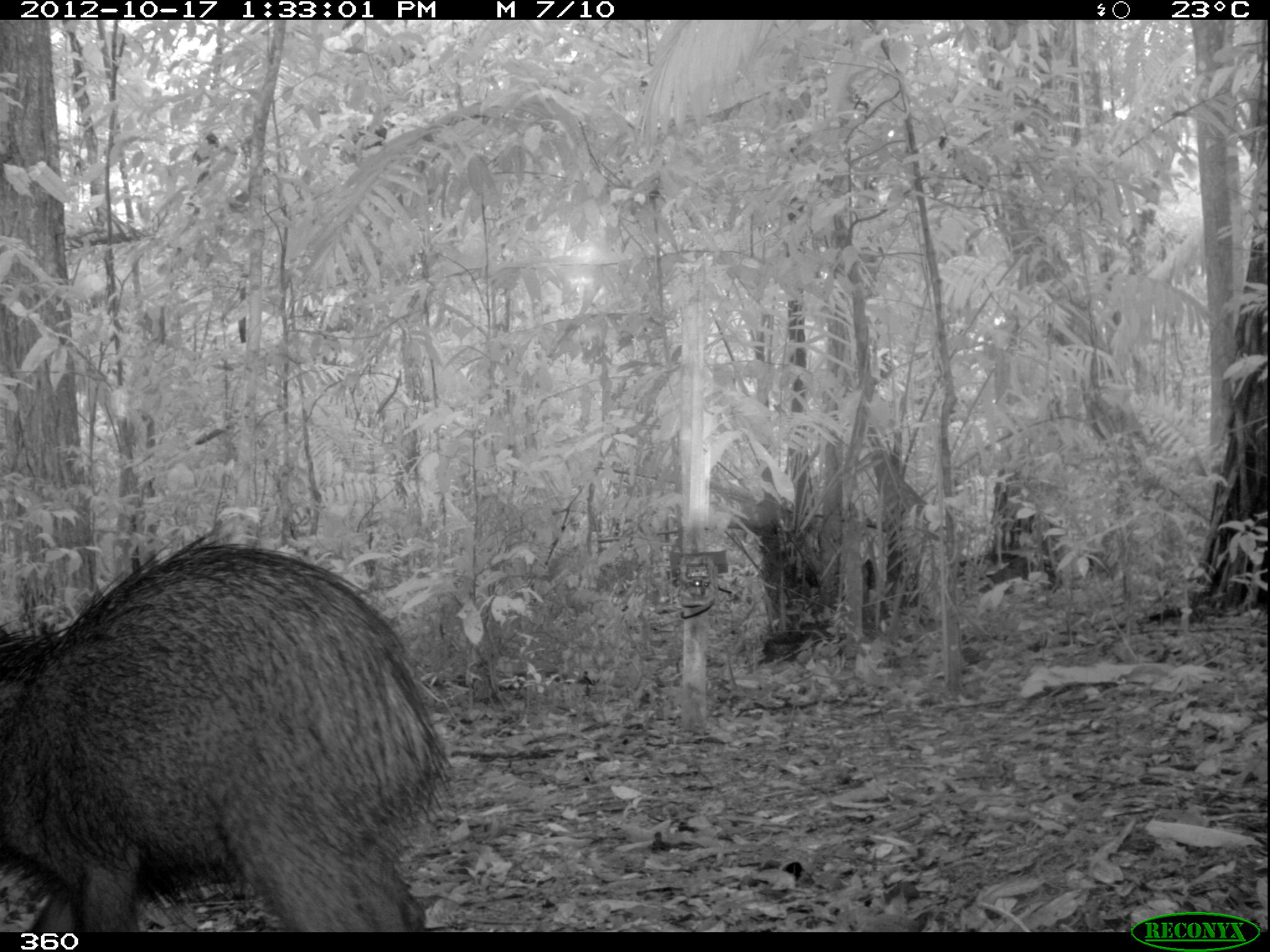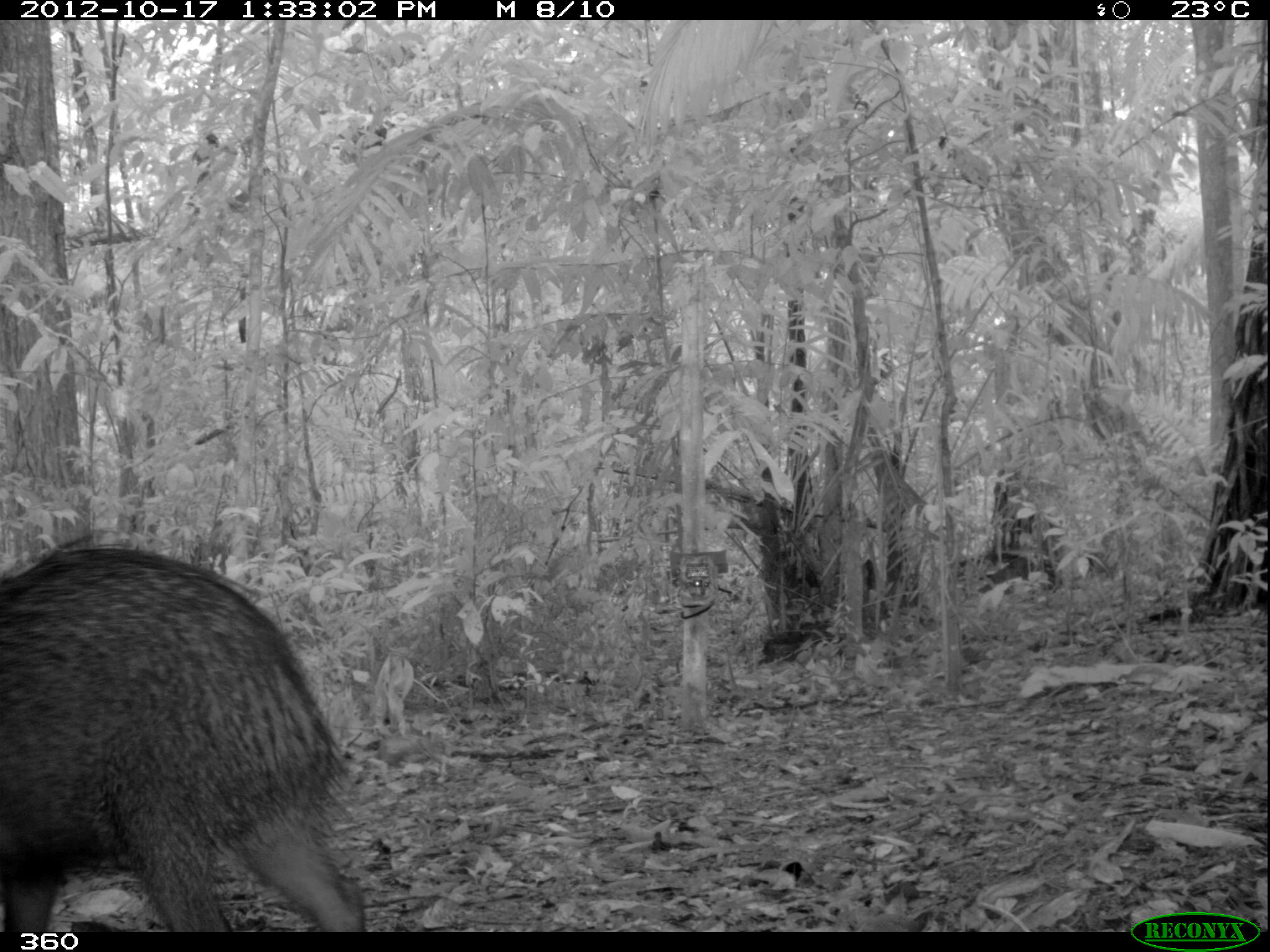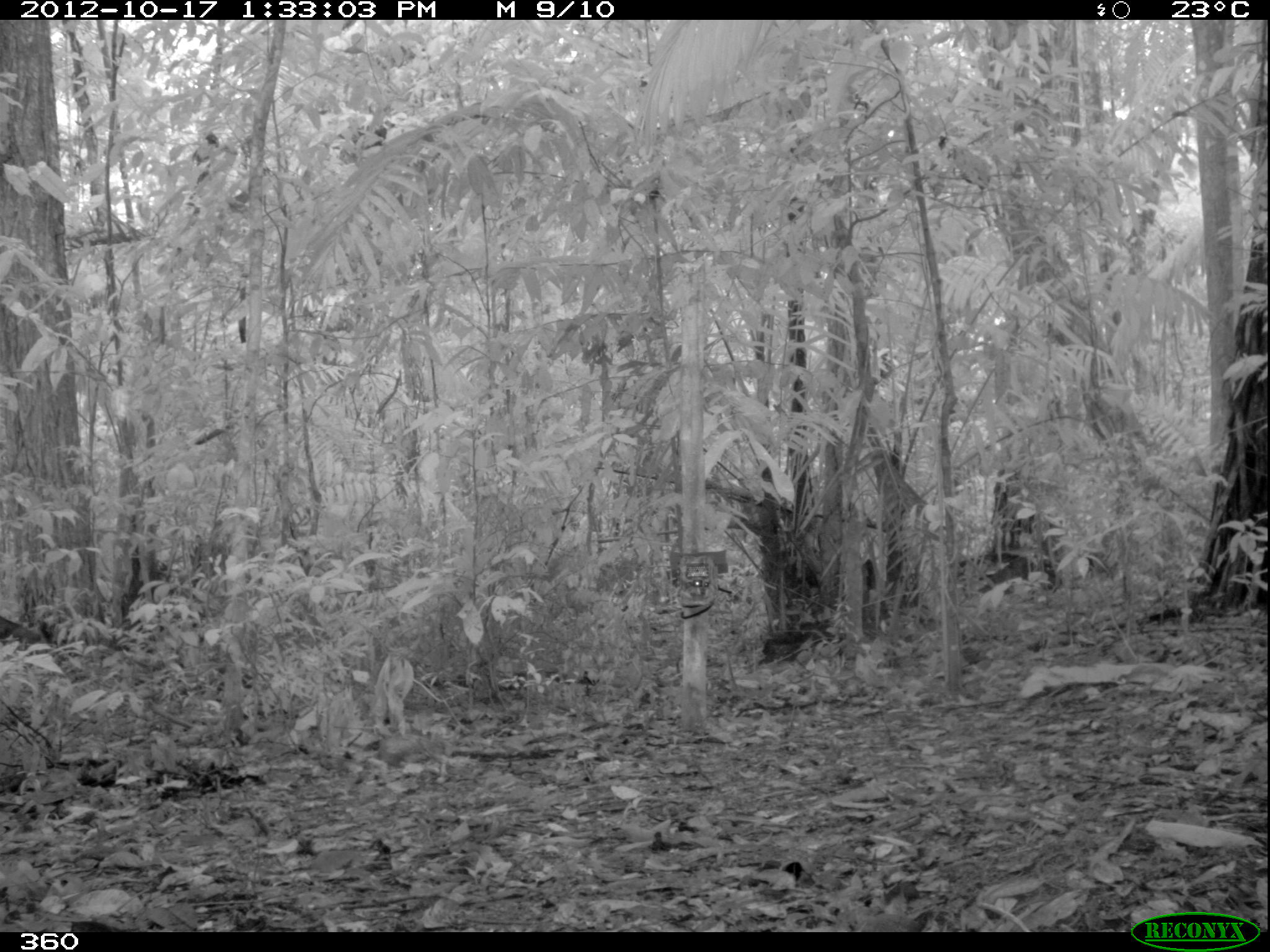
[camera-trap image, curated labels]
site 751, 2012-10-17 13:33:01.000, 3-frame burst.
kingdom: Animalia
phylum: Chordata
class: Mammalia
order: Artiodactyla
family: Tayassuidae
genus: Tayassu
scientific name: Tayassu pecari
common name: white-lipped peccary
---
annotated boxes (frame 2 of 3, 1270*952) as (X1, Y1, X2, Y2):
tayassu pecari: (0, 530, 364, 932)